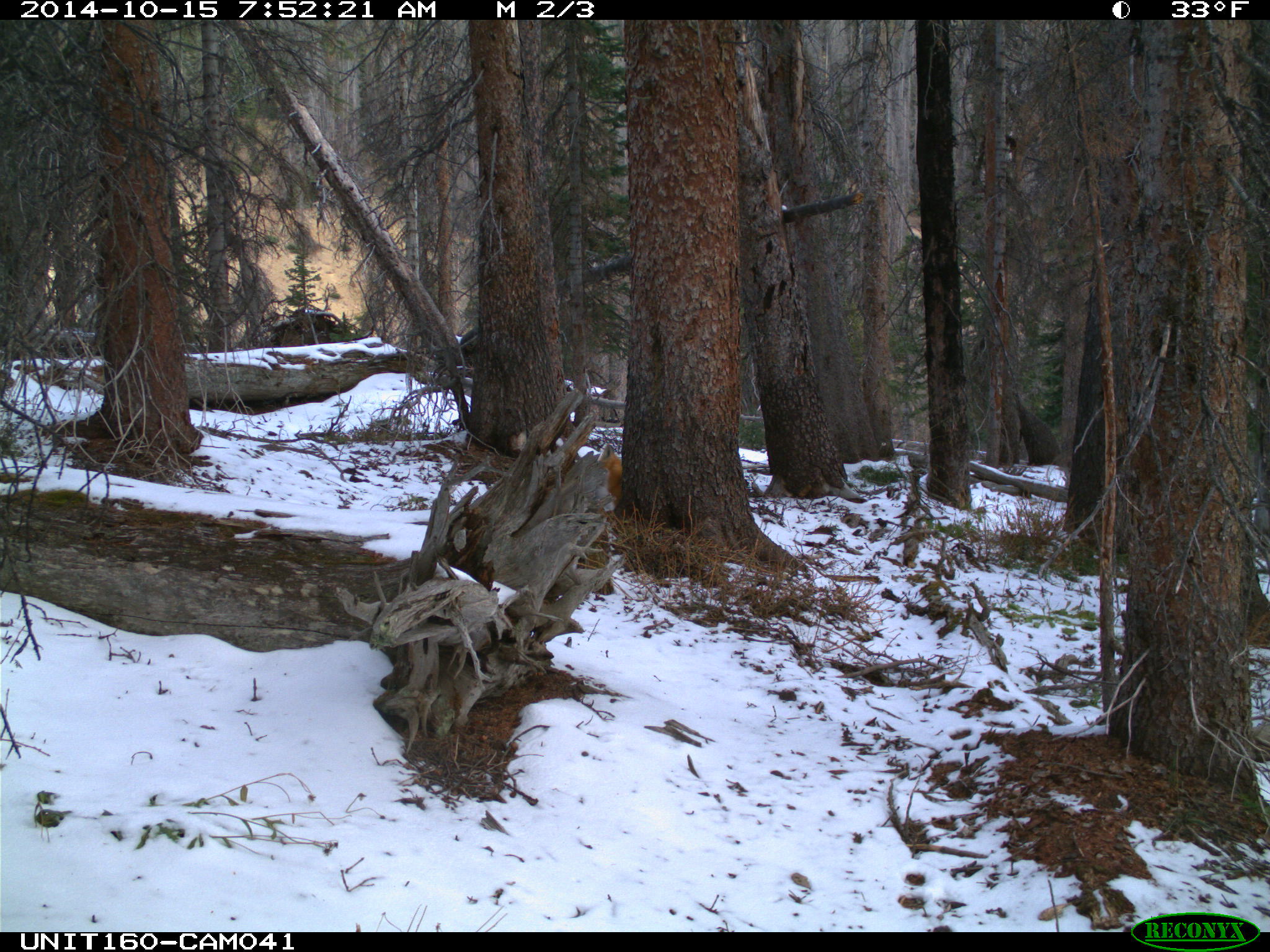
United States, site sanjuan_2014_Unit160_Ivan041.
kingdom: Animalia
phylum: Chordata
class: Mammalia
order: Carnivora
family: Canidae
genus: Vulpes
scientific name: Vulpes vulpes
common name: red fox